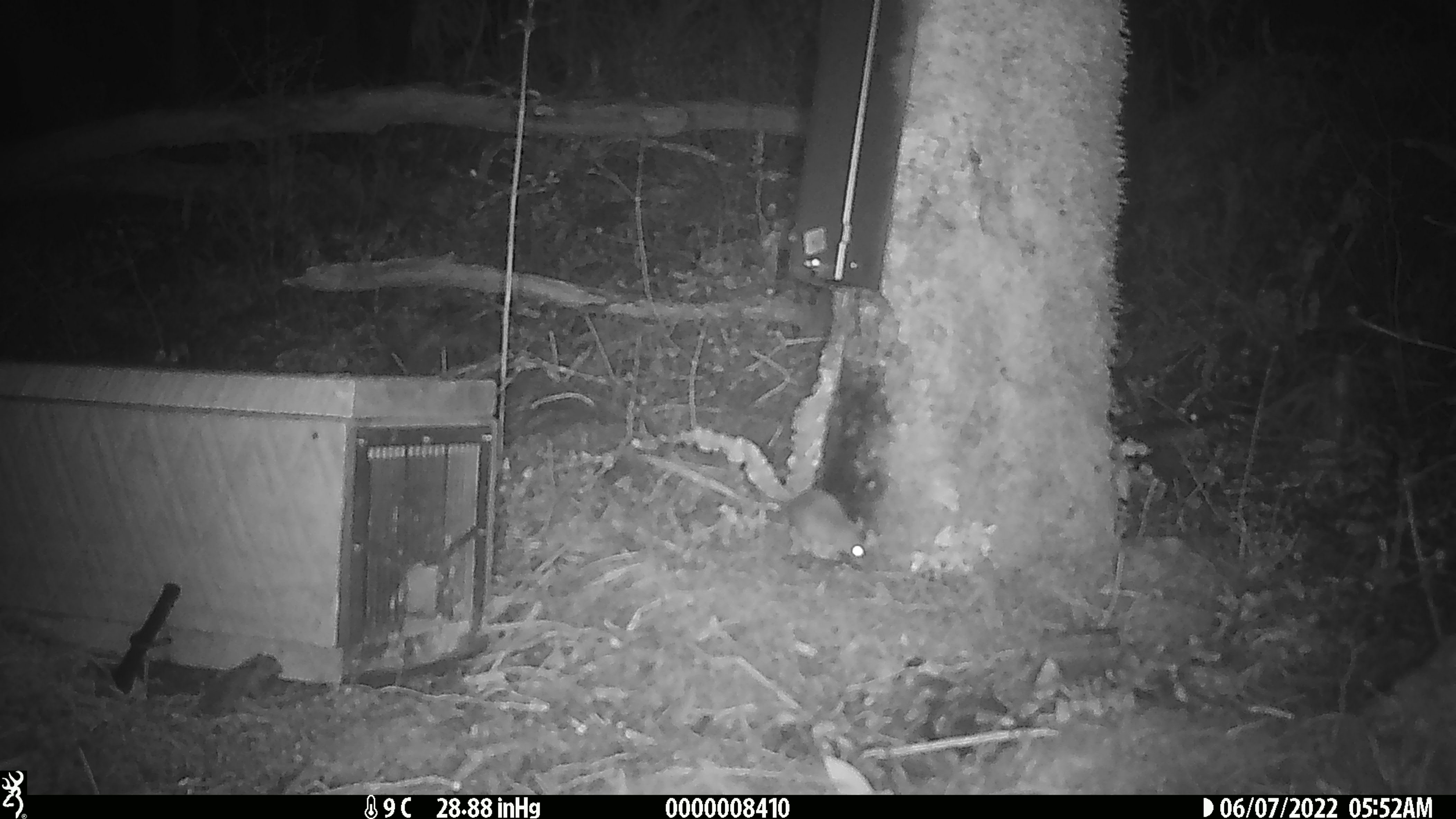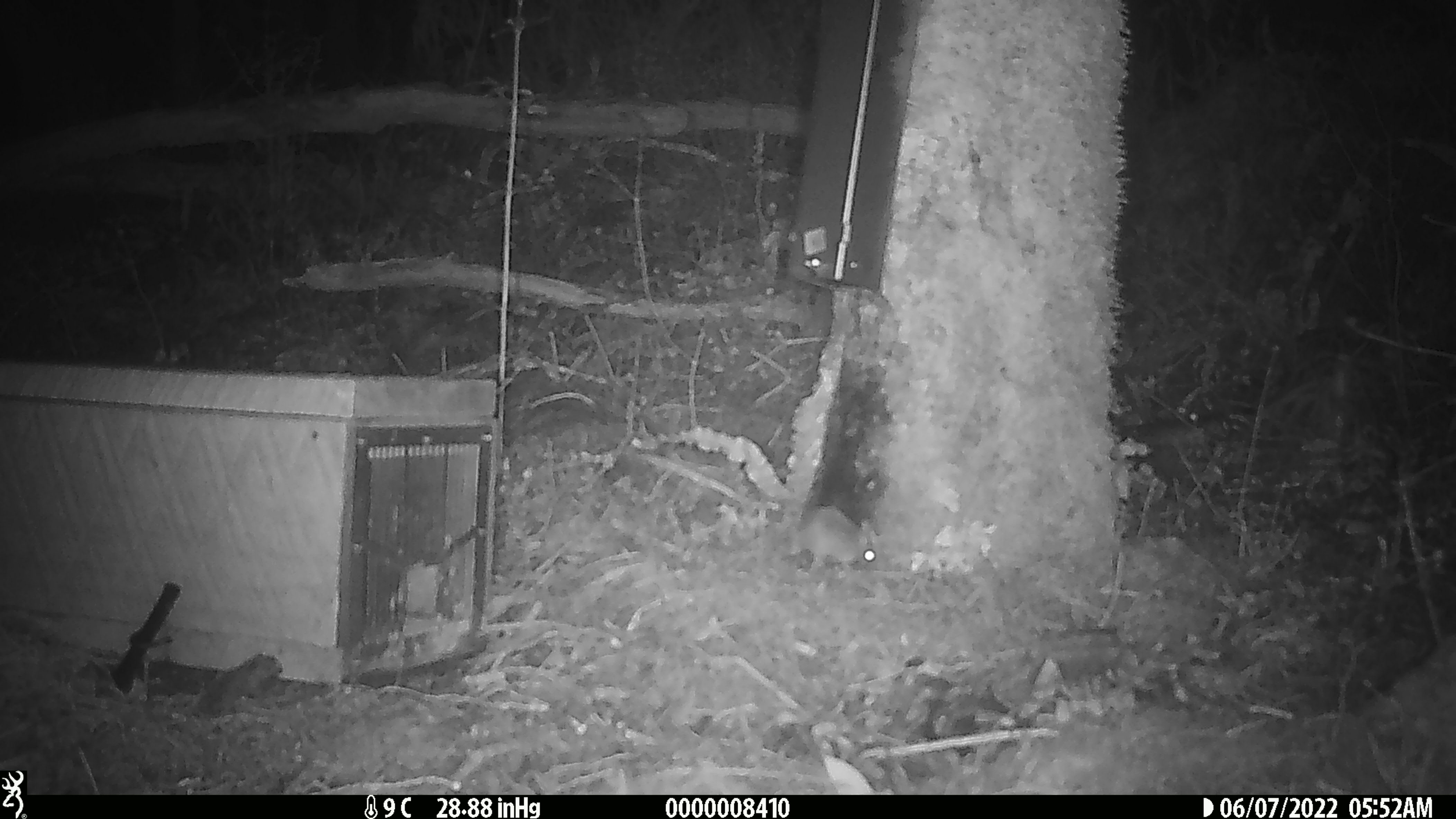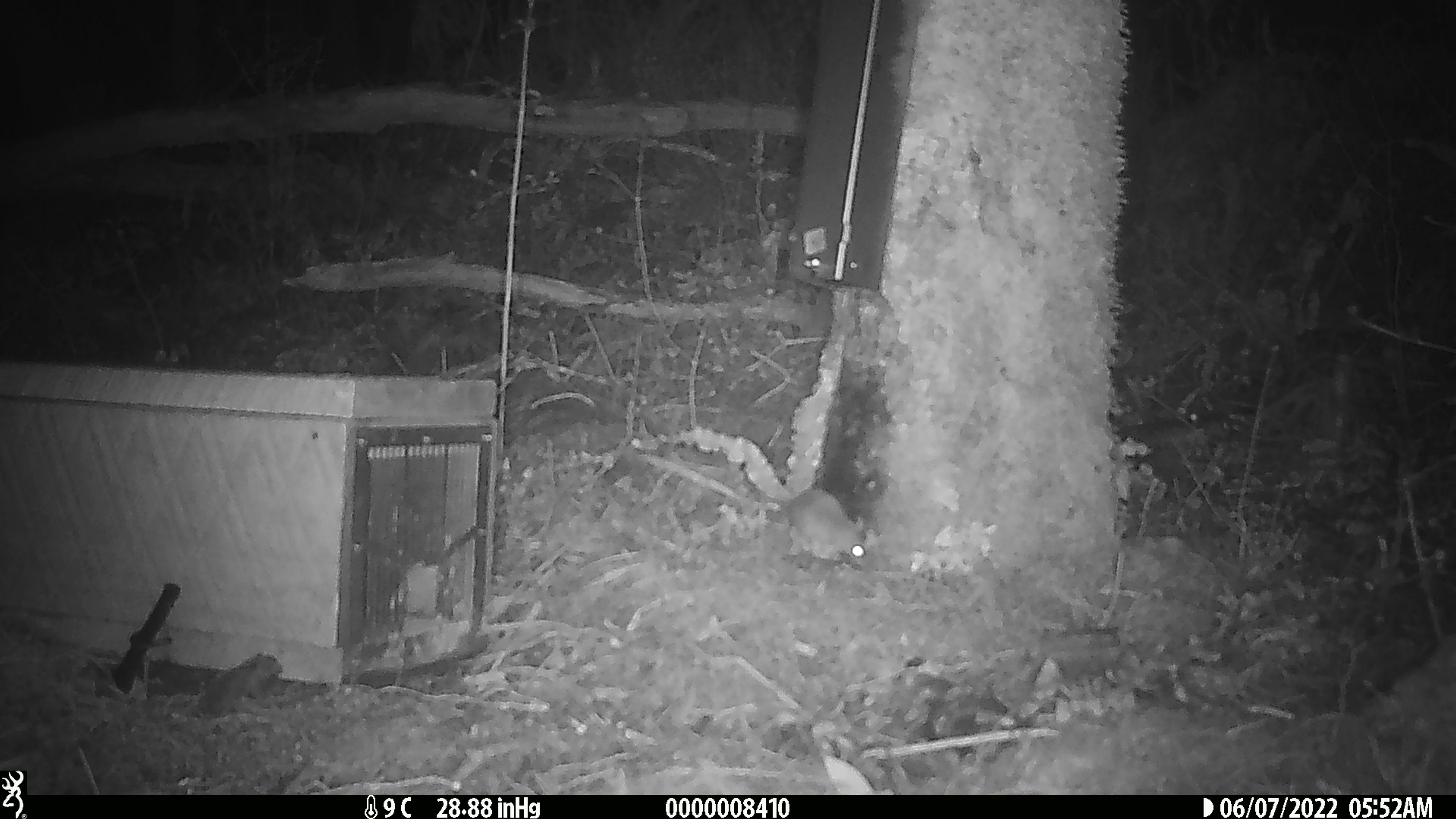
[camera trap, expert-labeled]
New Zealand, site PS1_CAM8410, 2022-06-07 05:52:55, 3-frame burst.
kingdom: Animalia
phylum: Chordata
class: Mammalia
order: Rodentia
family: Muridae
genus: Mus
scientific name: Mus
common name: mouse